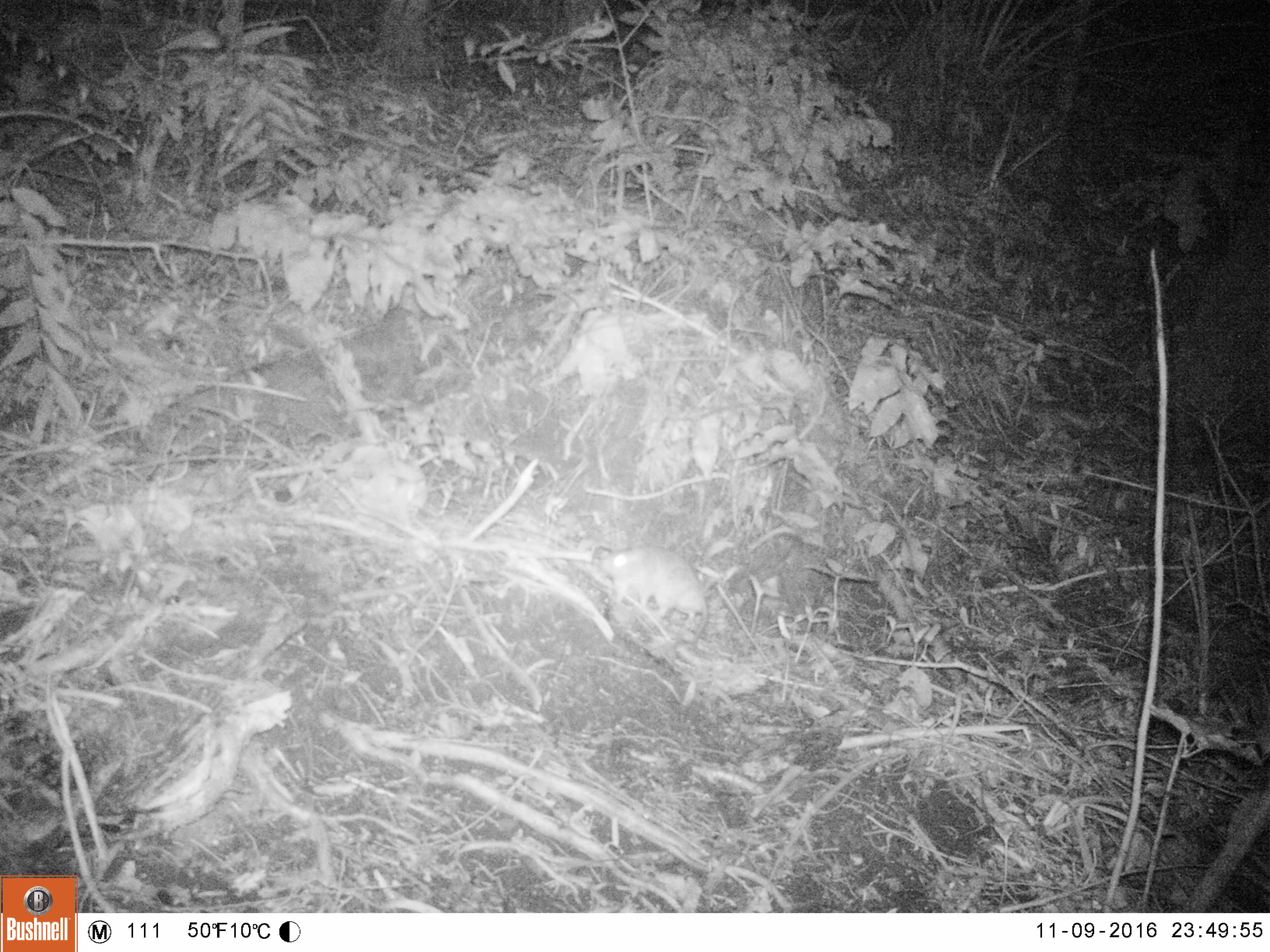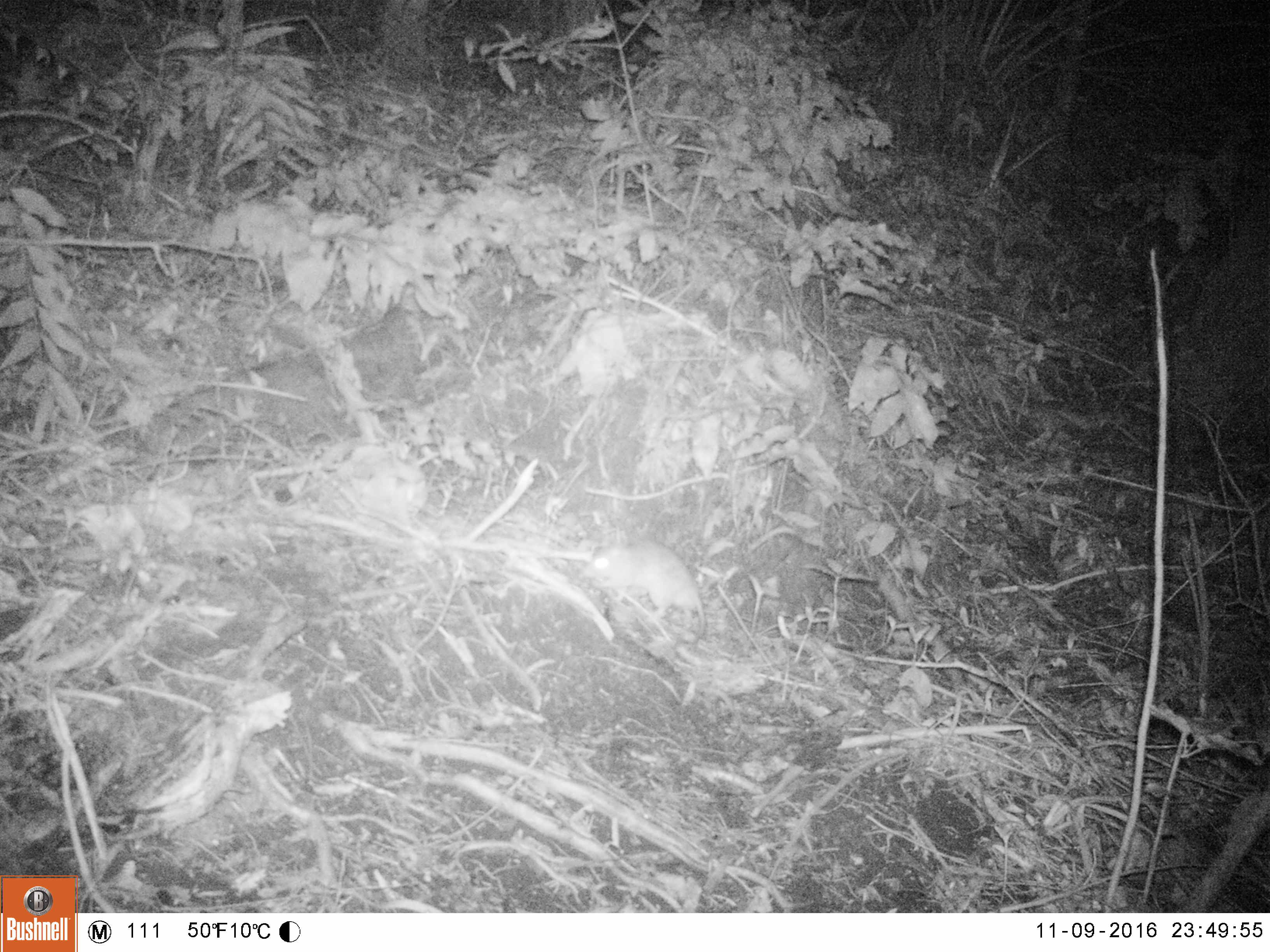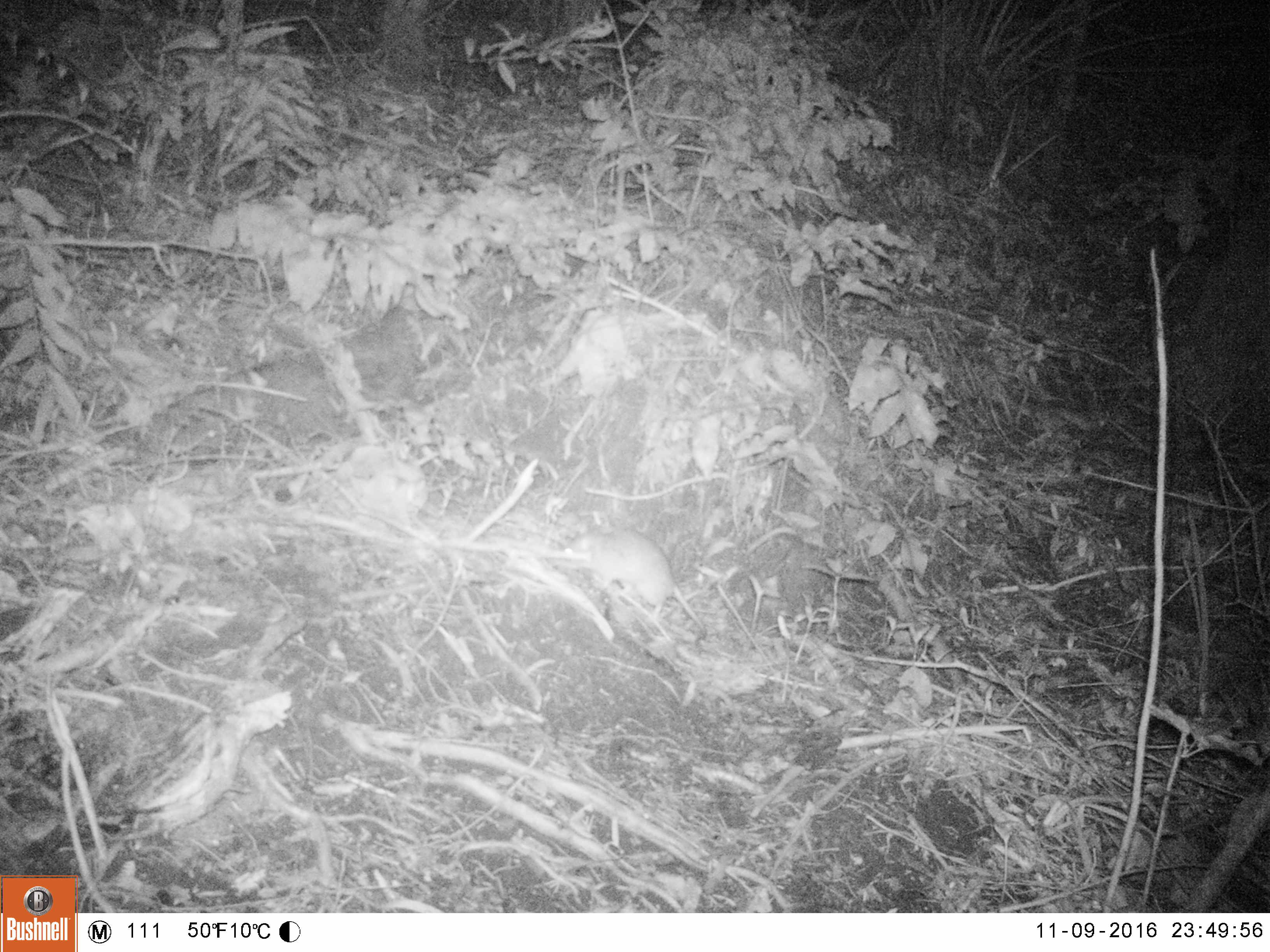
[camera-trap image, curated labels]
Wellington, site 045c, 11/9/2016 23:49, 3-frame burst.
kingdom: Animalia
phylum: Chordata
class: Mammalia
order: Rodentia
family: Muridae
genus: Rattus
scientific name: Rattus norvegicus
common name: norway rat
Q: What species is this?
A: Norway rat (Rattus norvegicus).